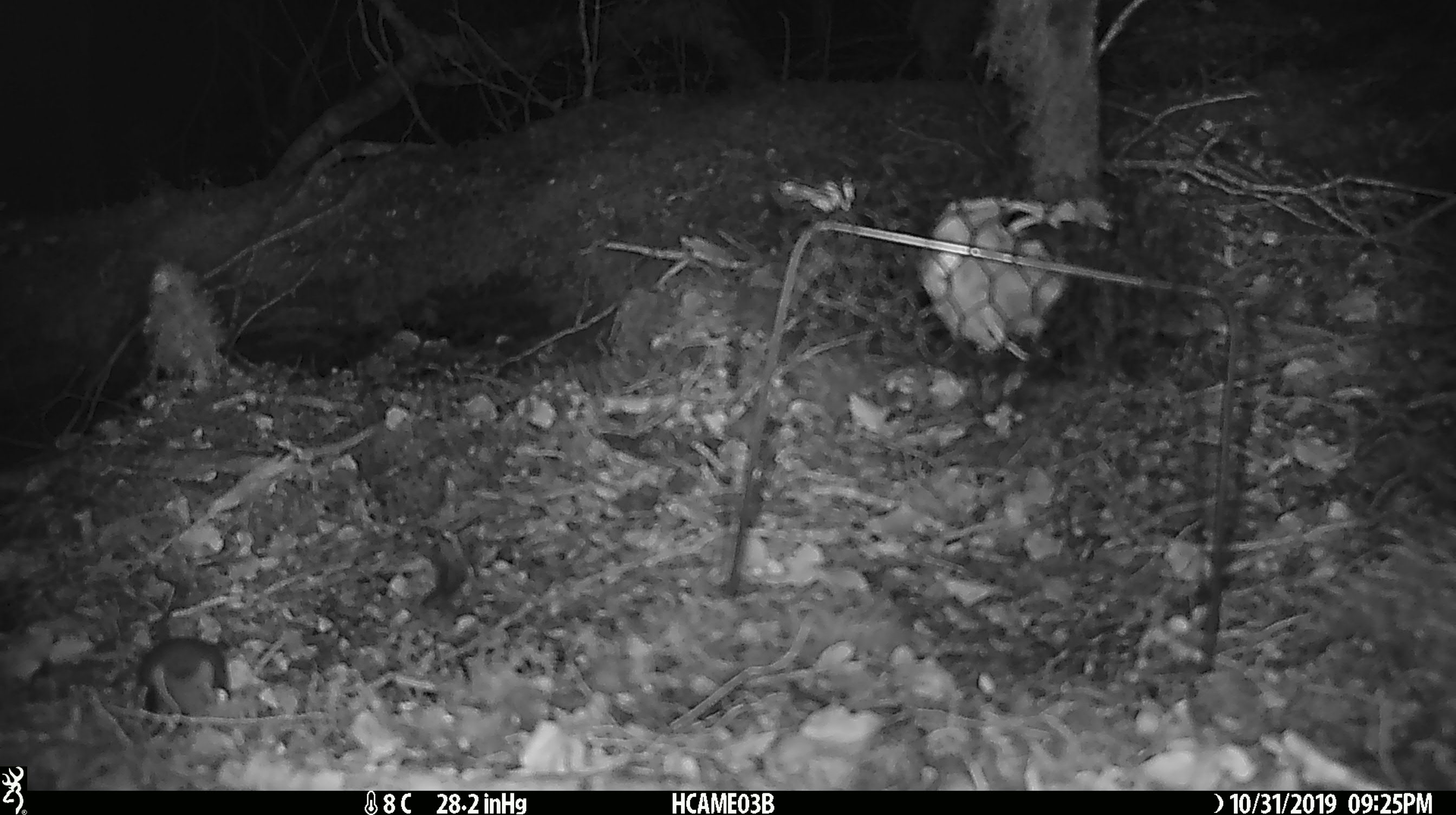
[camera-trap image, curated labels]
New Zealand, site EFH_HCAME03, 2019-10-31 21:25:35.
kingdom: Animalia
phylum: Chordata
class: Mammalia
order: Rodentia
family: Muridae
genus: Mus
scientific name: Mus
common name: mouse